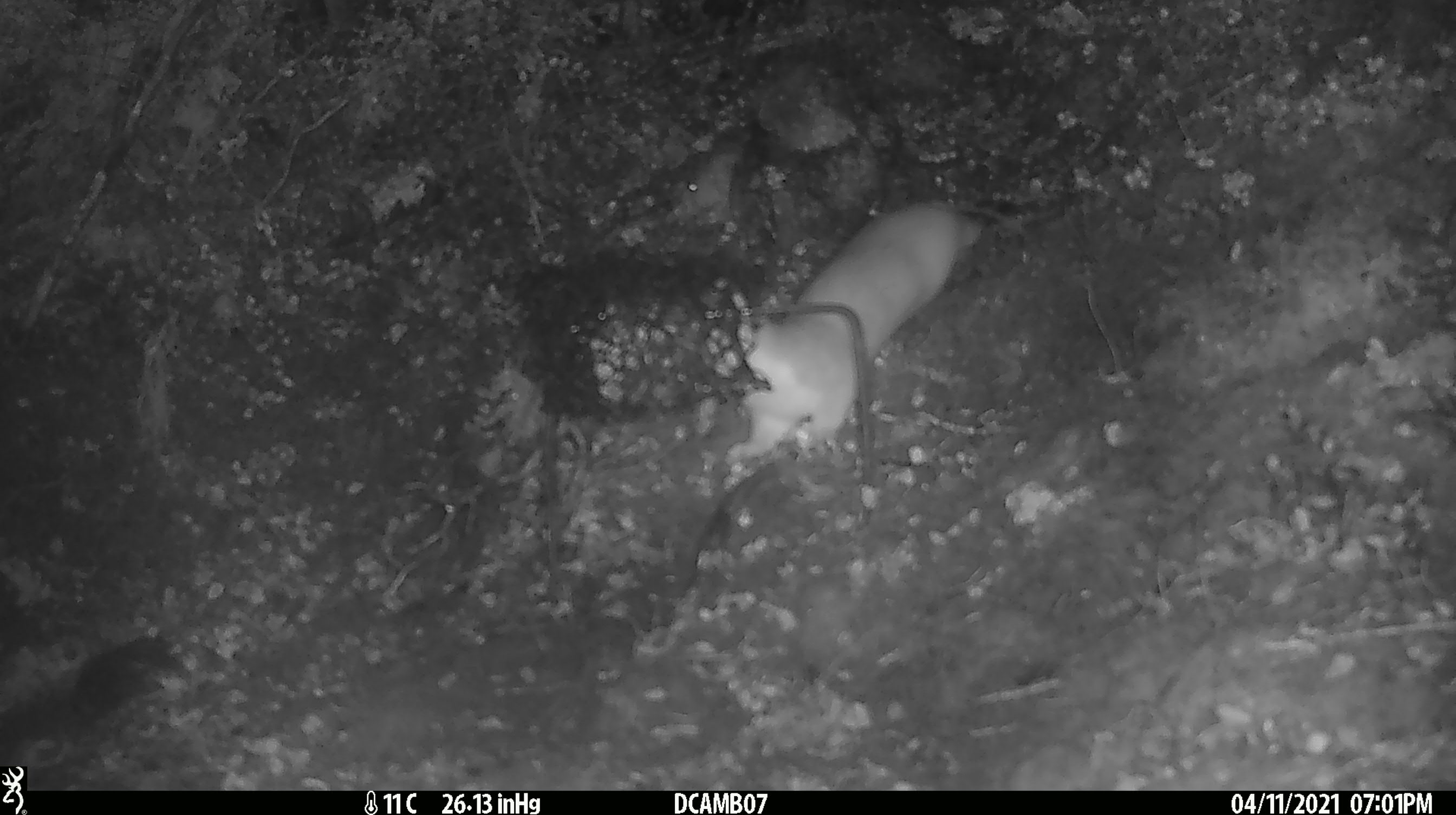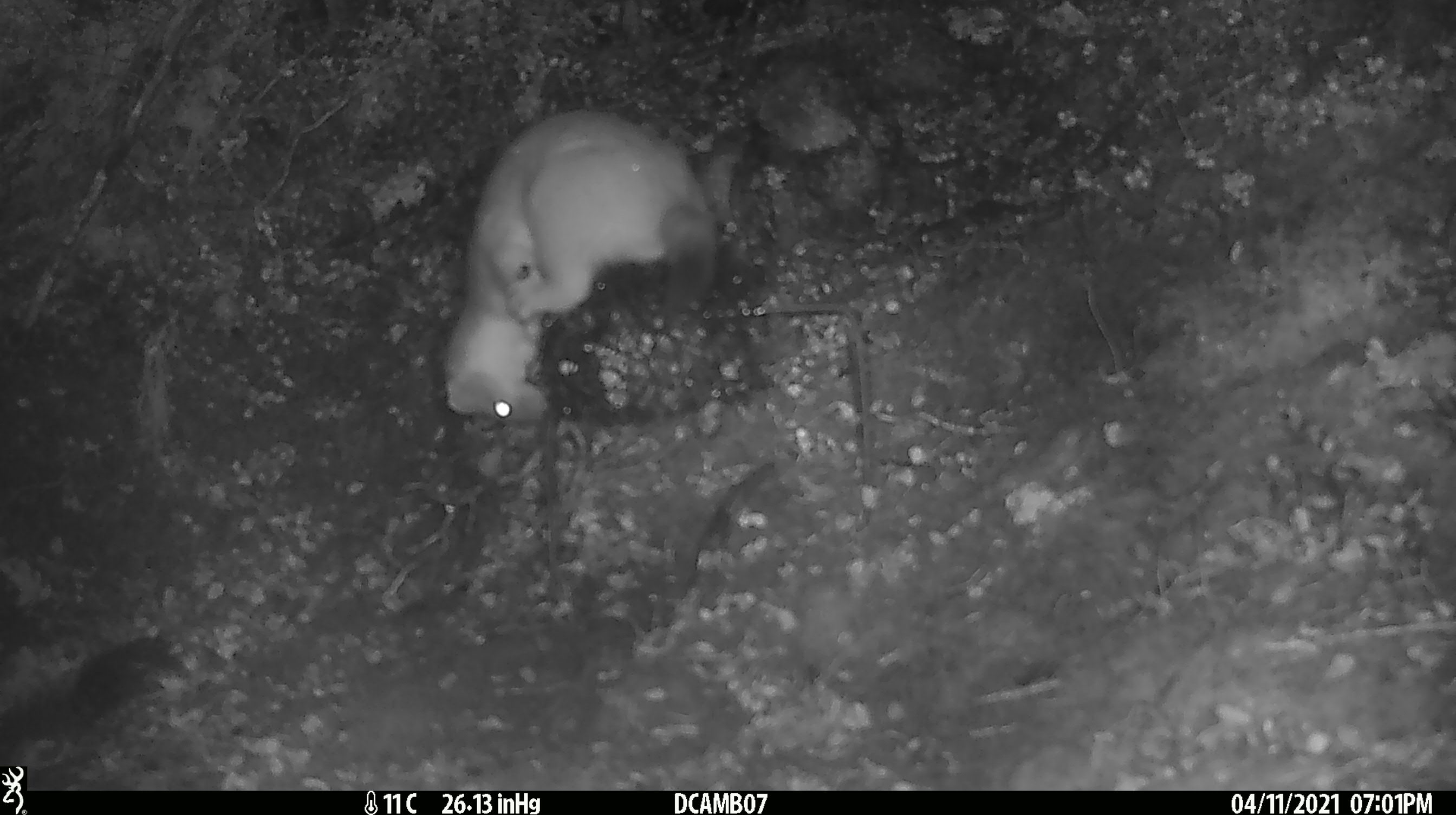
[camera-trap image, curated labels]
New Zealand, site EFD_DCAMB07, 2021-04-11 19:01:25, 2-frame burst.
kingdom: Animalia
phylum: Chordata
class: Mammalia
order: Carnivora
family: Mustelidae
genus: Mustela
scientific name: Mustela erminea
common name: stoat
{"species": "stoat (Mustela erminea)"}